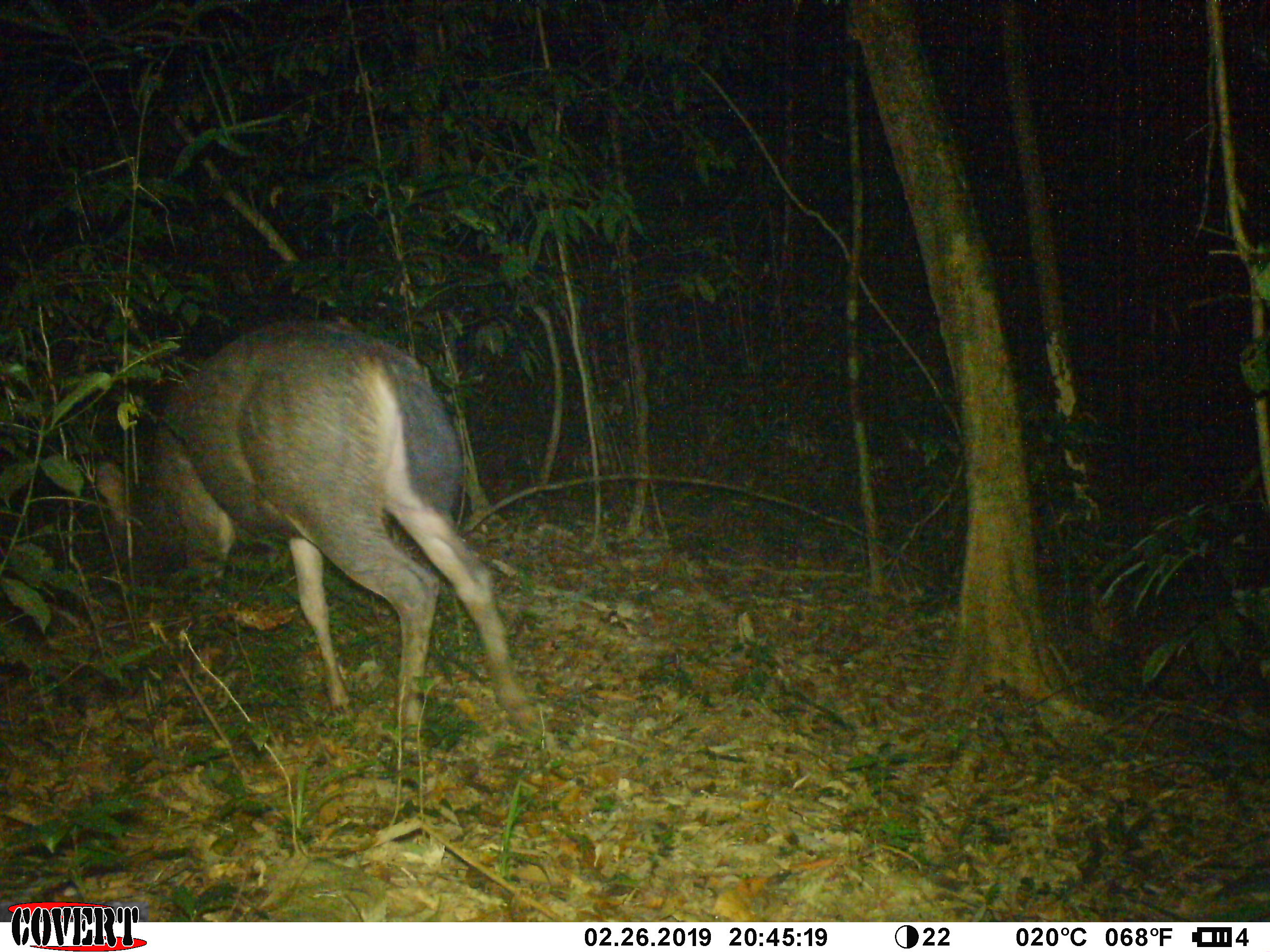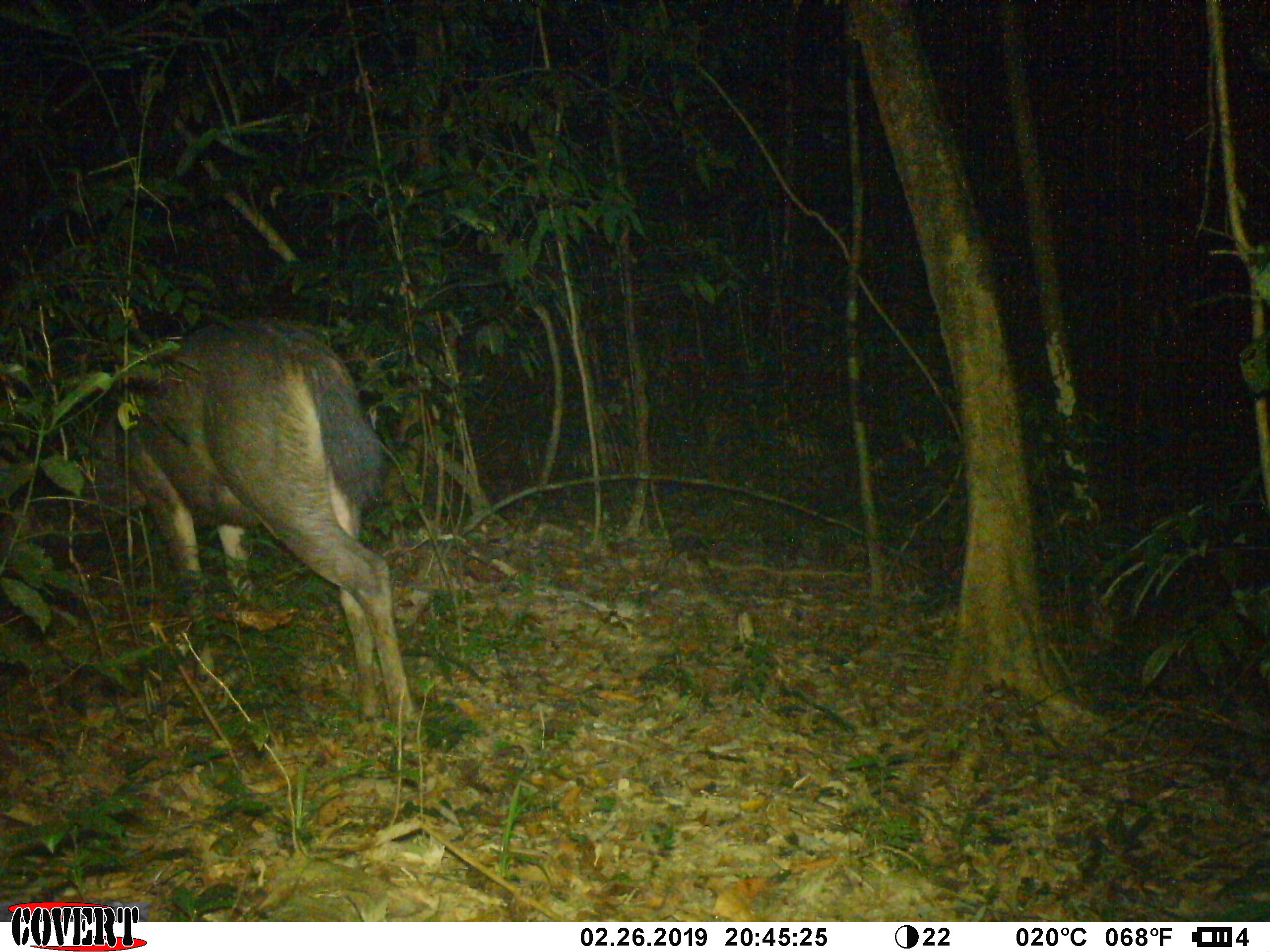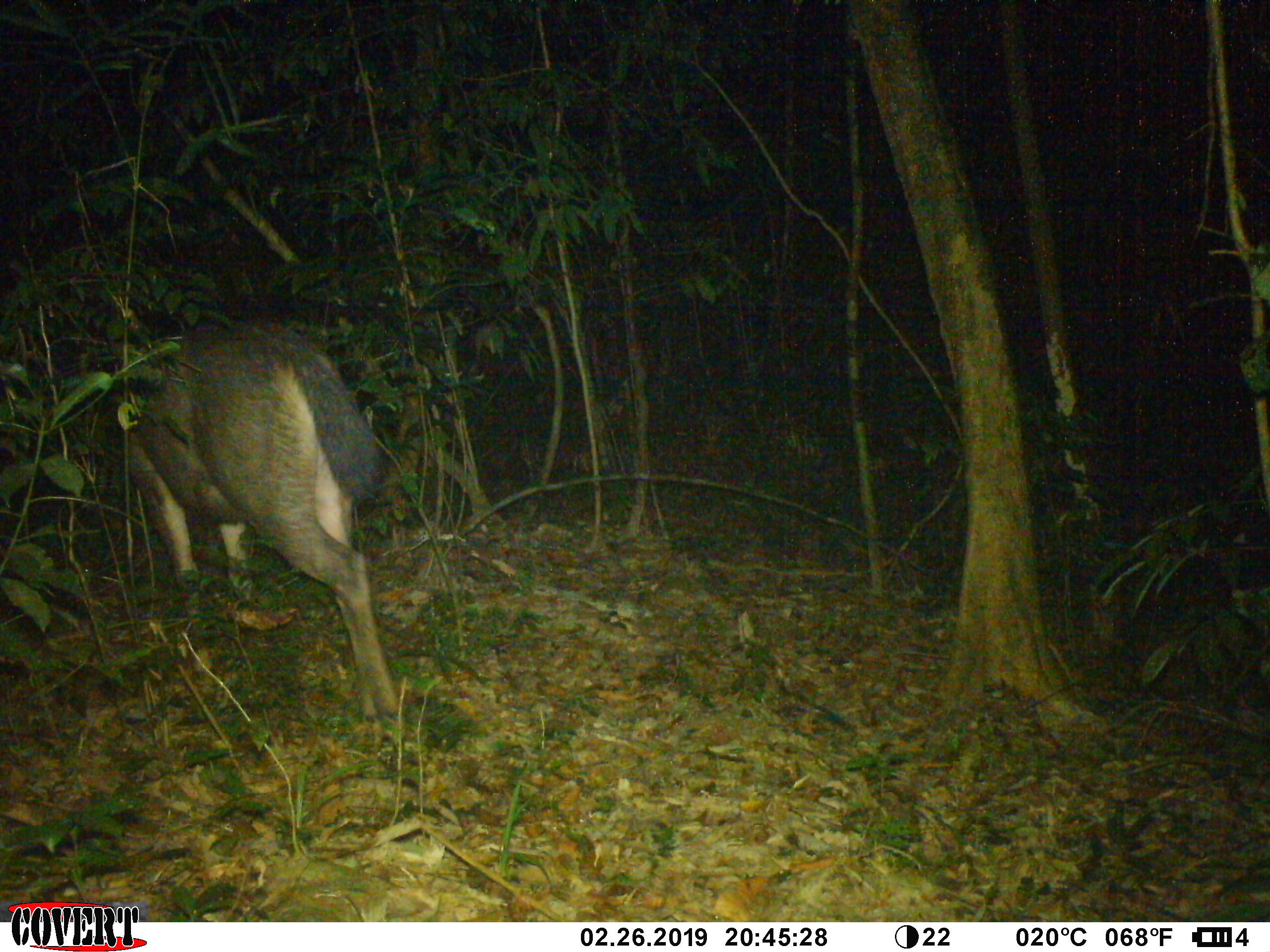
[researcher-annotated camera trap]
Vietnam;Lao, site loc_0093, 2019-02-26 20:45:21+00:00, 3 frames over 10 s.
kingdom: Animalia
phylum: Chordata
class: Mammalia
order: Artiodactyla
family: Cervidae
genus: Rusa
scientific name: Rusa unicolor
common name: sambar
Sambar (Rusa unicolor). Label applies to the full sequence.